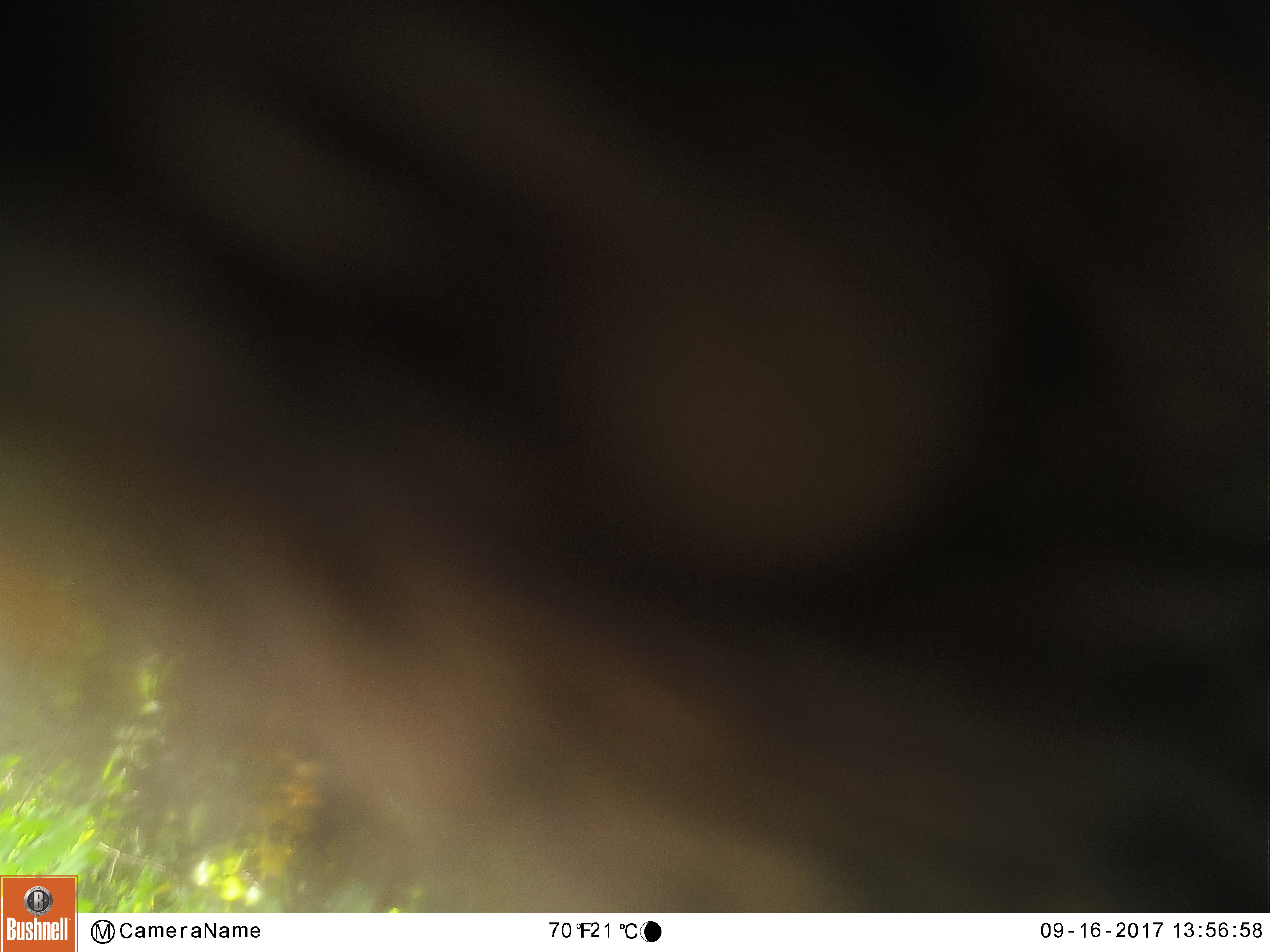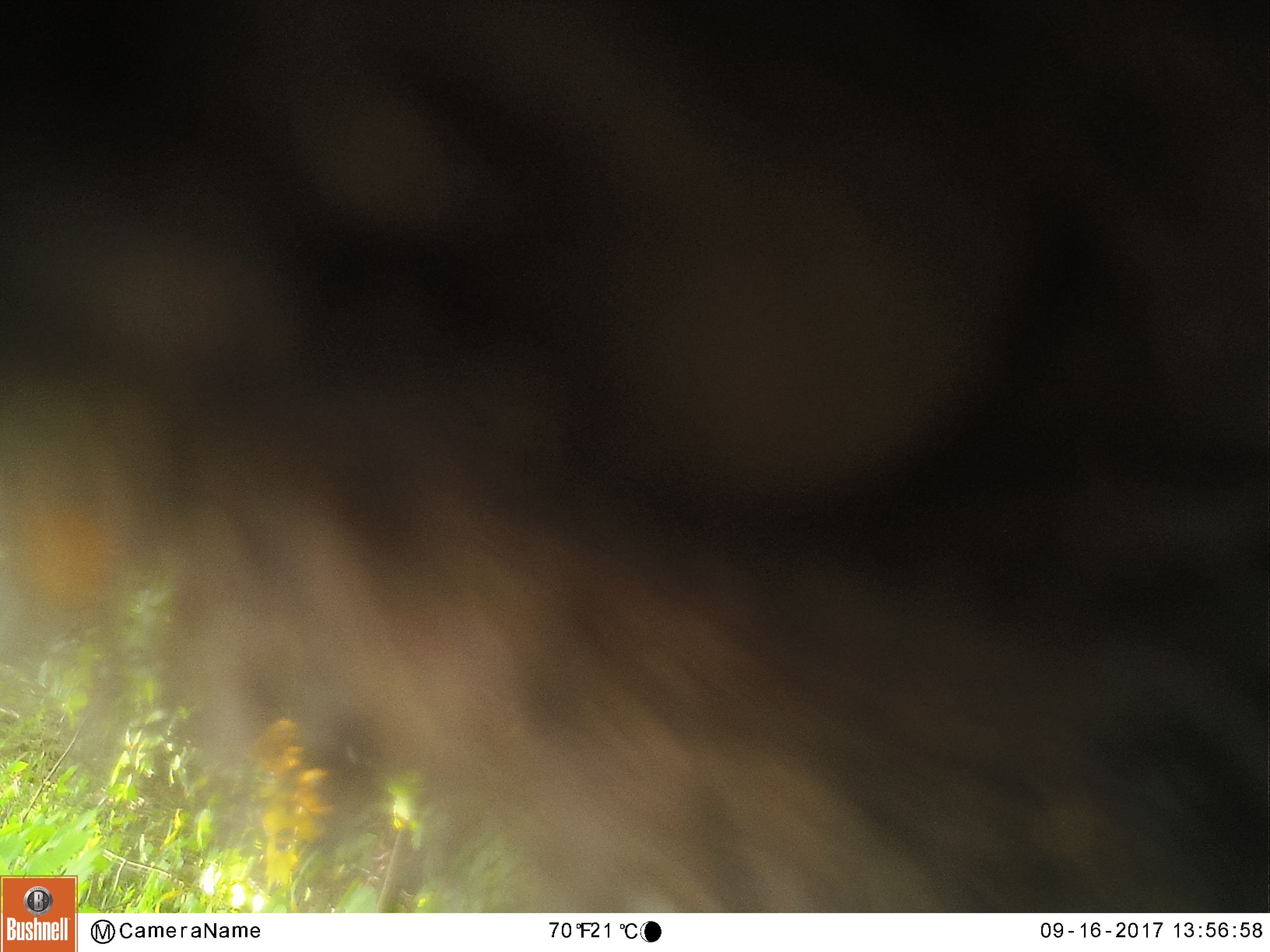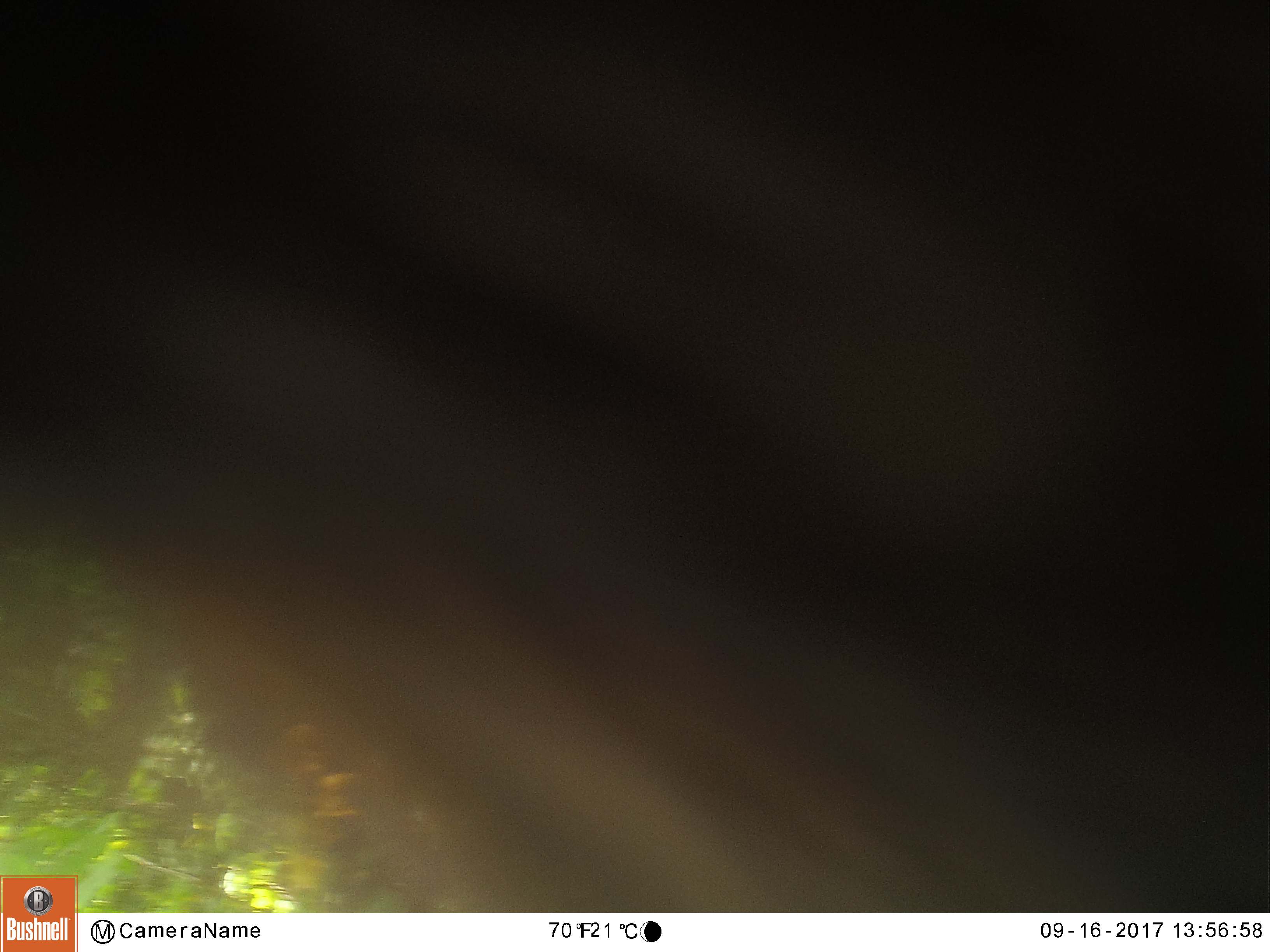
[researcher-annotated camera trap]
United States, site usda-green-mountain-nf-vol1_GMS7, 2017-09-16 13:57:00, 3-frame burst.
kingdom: Animalia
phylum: Chordata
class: Mammalia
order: Carnivora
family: Ursidae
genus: Ursus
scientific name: Ursus americanus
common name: black bear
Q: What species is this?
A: Black bear (Ursus americanus).